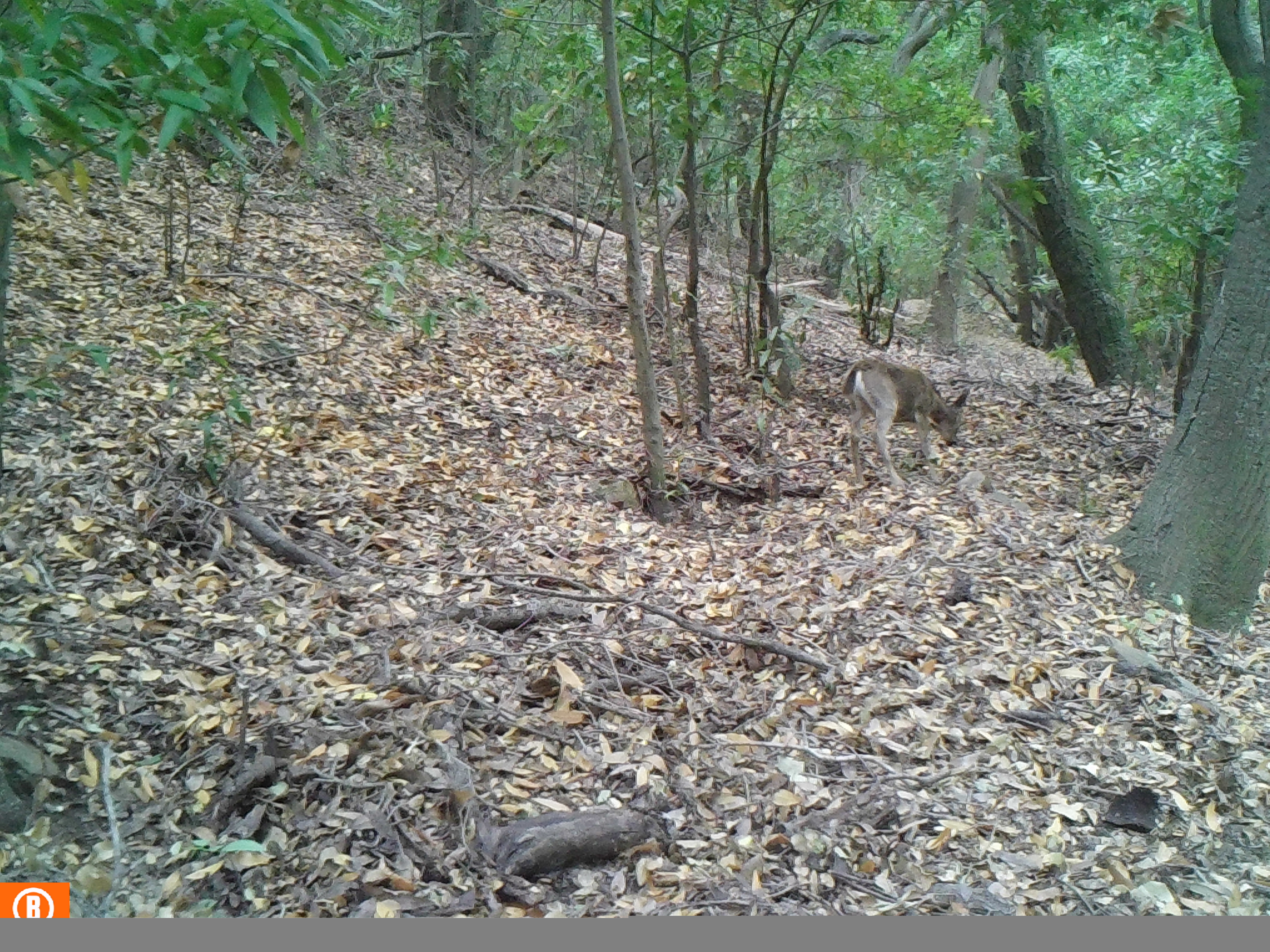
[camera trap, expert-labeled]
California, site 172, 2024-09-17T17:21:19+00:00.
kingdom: Animalia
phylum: Chordata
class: Mammalia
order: Artiodactyla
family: Cervidae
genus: Odocoileus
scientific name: Odocoileus hemionus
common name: mule deer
Mule deer (Odocoileus hemionus).